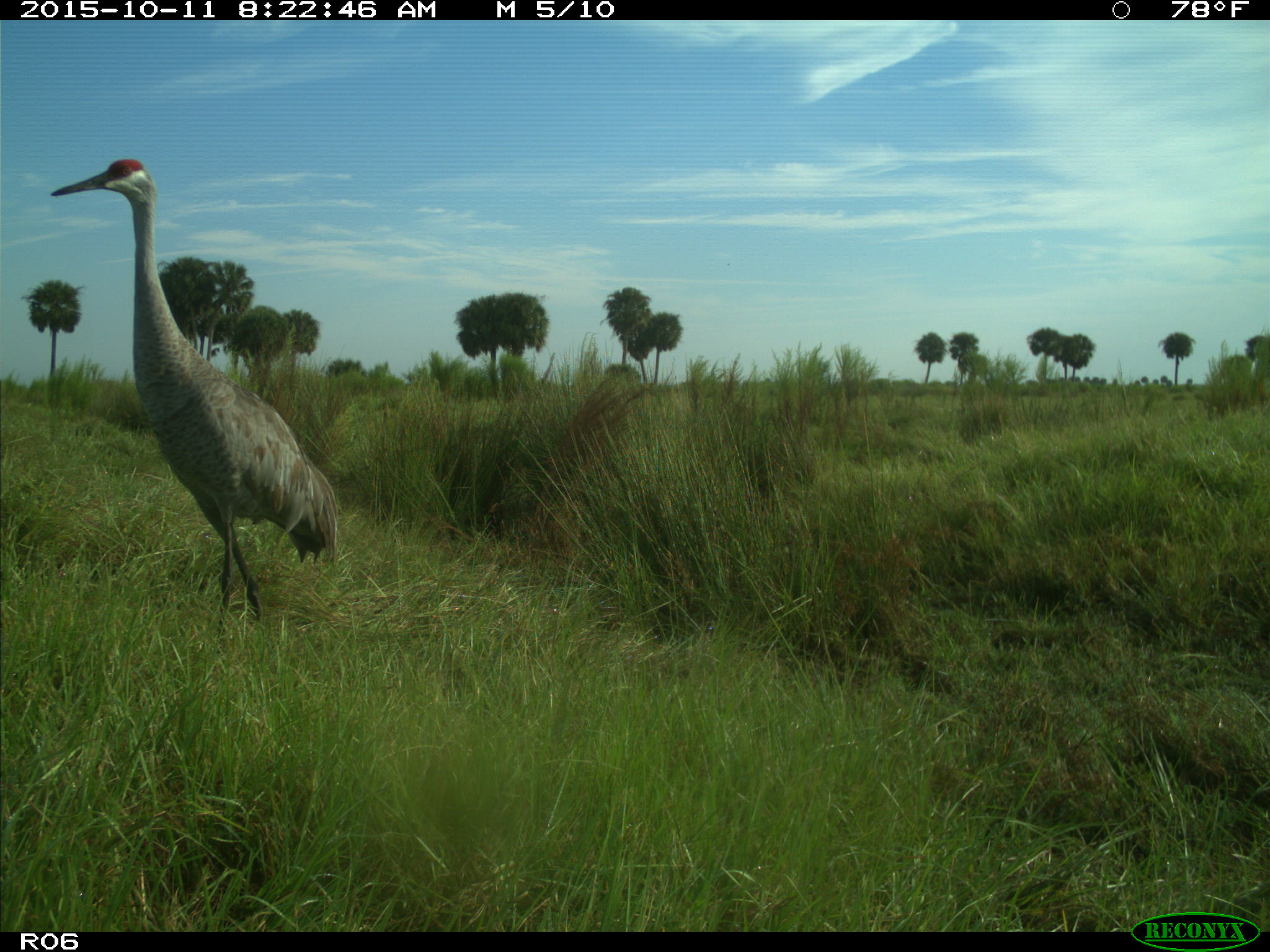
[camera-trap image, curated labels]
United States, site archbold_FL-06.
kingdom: Animalia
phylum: Chordata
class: Aves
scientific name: Aves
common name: birds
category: unidentified bird